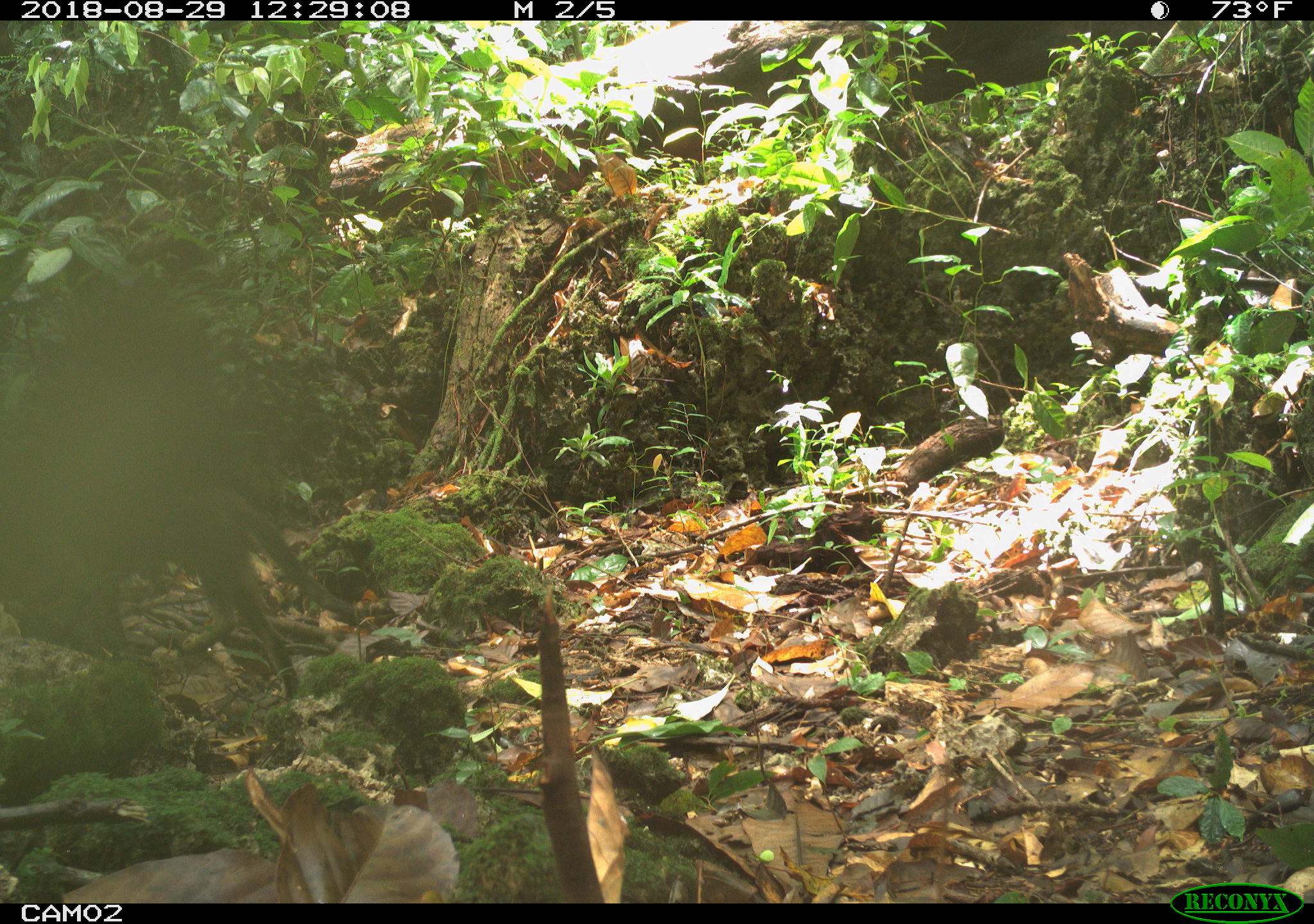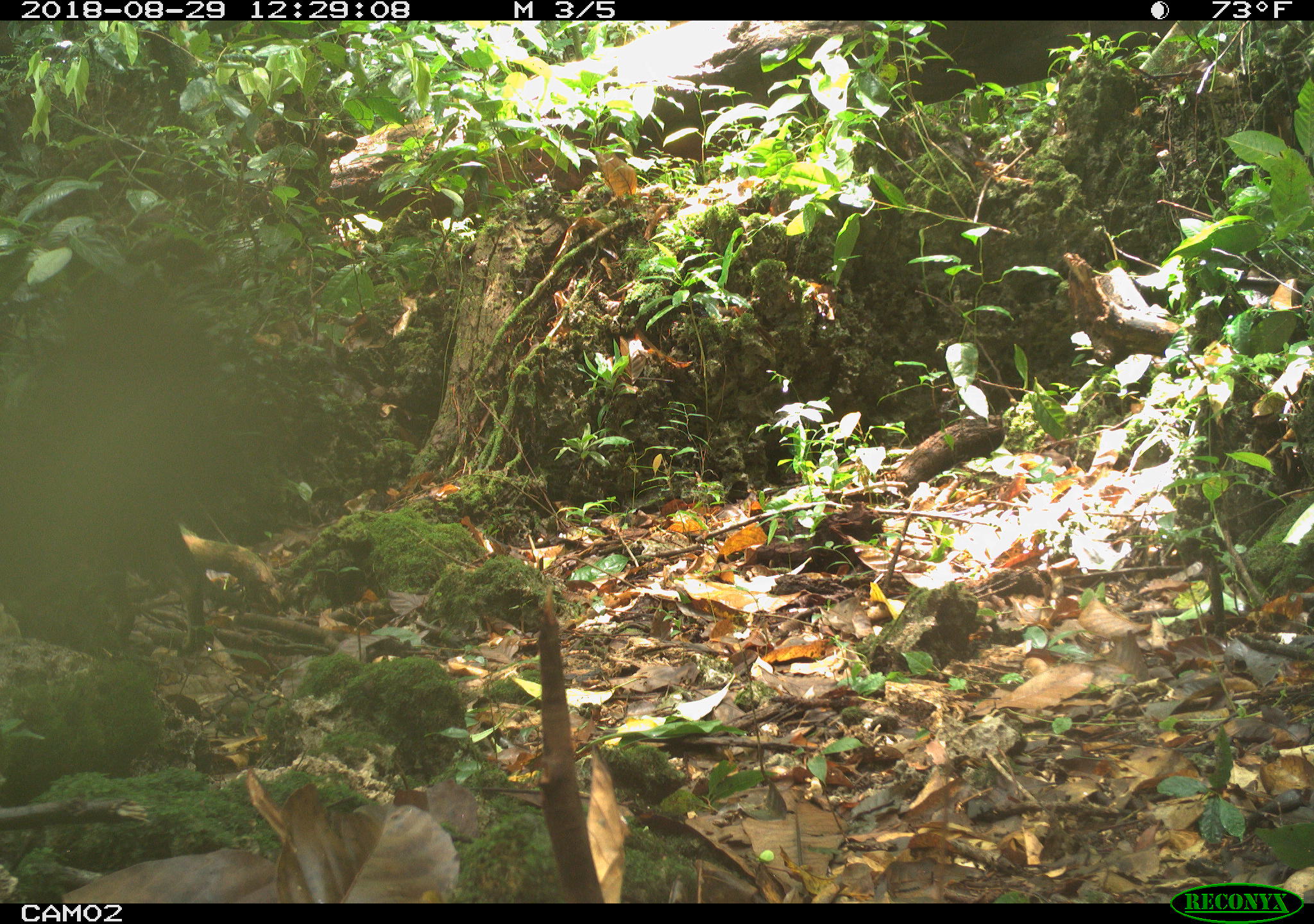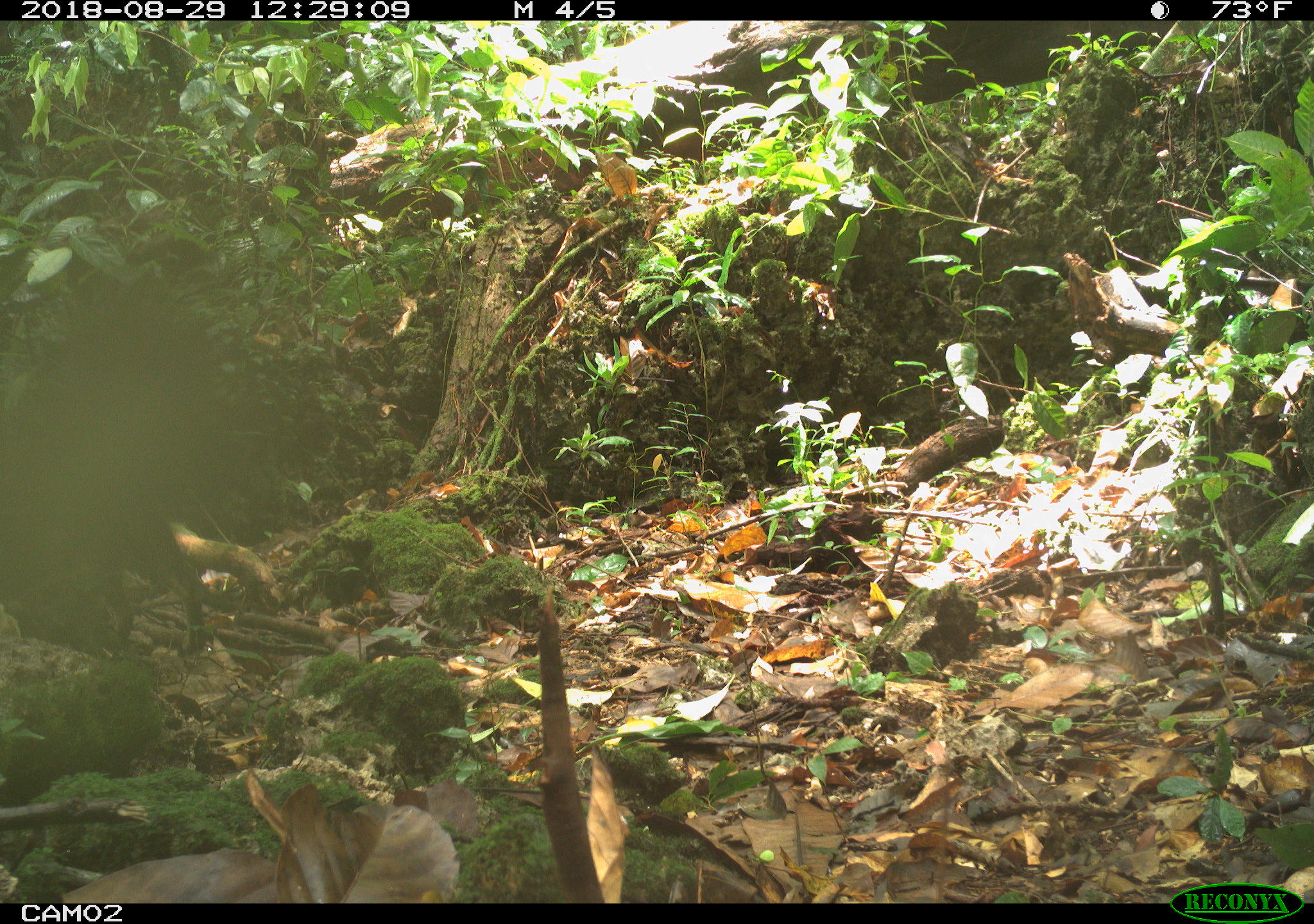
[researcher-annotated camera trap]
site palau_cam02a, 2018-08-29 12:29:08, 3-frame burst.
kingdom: Animalia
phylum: Chordata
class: Mammalia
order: Carnivora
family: Felidae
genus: Felis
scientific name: Felis catus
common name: cat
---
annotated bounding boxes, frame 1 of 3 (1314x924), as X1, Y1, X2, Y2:
cat: 34, 442, 395, 716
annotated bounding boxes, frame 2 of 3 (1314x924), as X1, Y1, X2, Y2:
cat: 0, 422, 209, 667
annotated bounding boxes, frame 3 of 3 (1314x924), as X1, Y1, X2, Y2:
cat: 0, 403, 212, 651